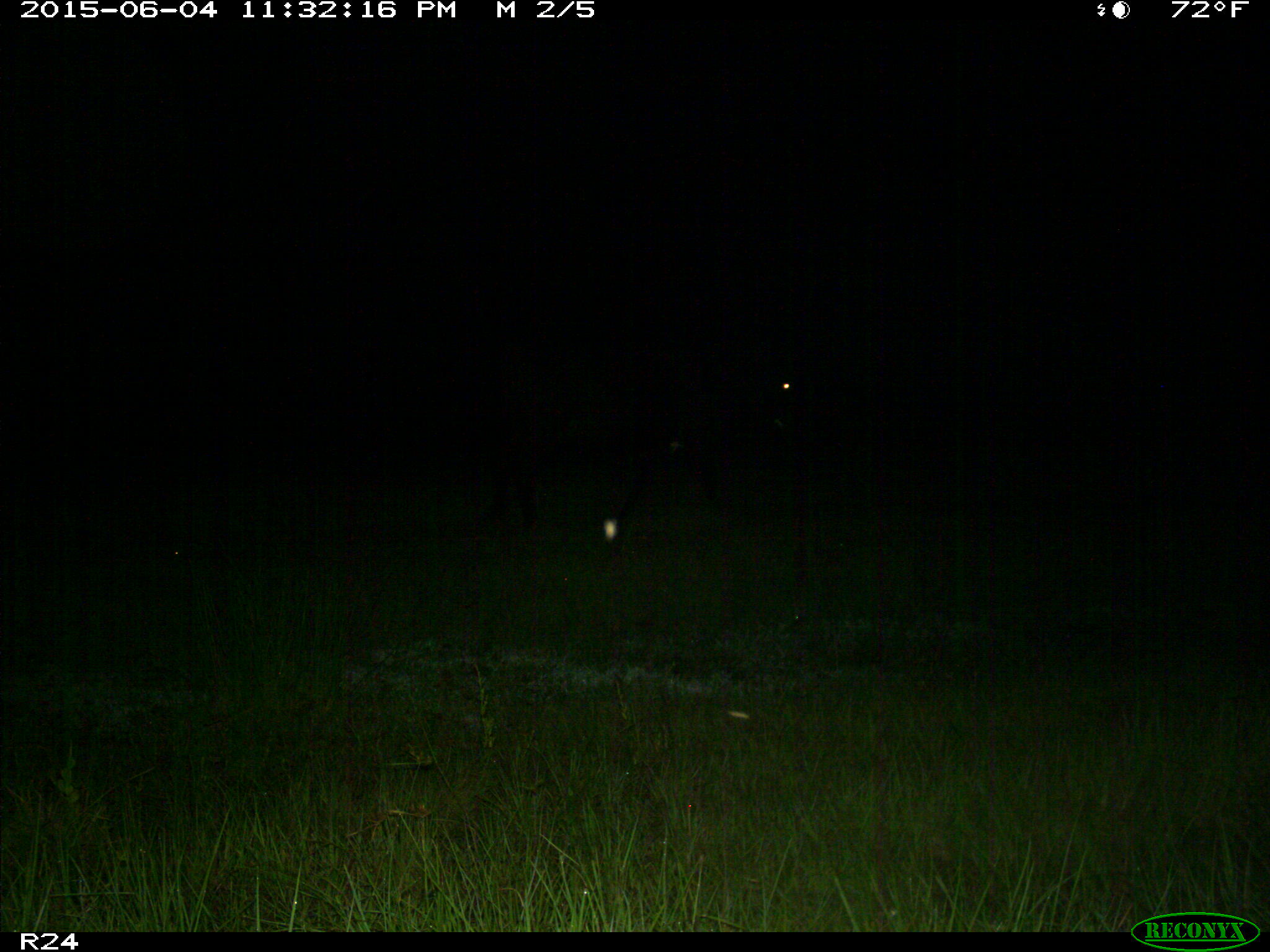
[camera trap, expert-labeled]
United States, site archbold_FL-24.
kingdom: Animalia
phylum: Chordata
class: Mammalia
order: Artiodactyla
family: Bovidae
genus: Bos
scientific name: Bos taurus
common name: domestic cow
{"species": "Bos taurus (domestic cow)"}